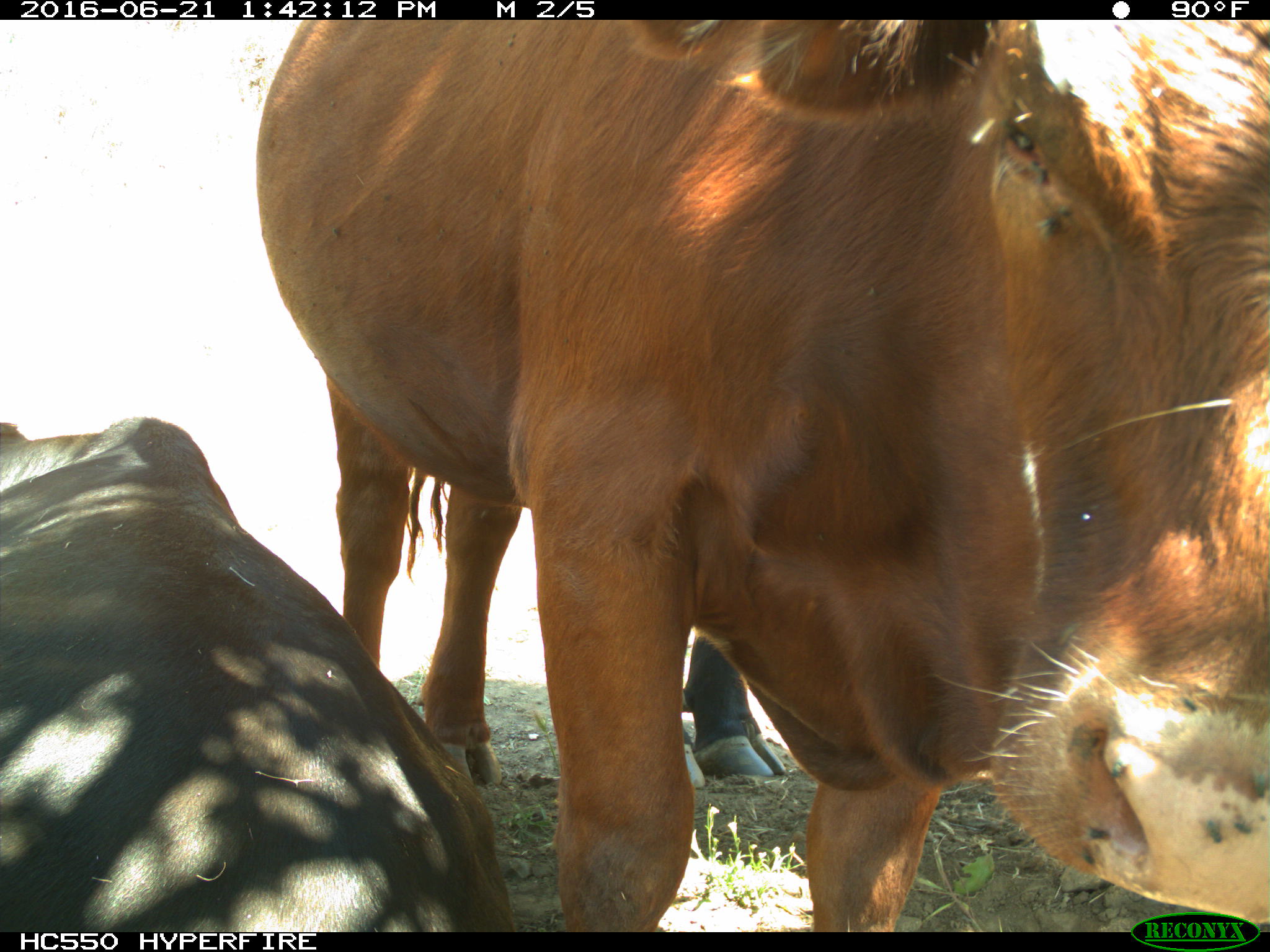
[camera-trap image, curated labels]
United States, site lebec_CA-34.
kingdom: Animalia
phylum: Chordata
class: Mammalia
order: Artiodactyla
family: Bovidae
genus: Bos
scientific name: Bos taurus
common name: domestic cow